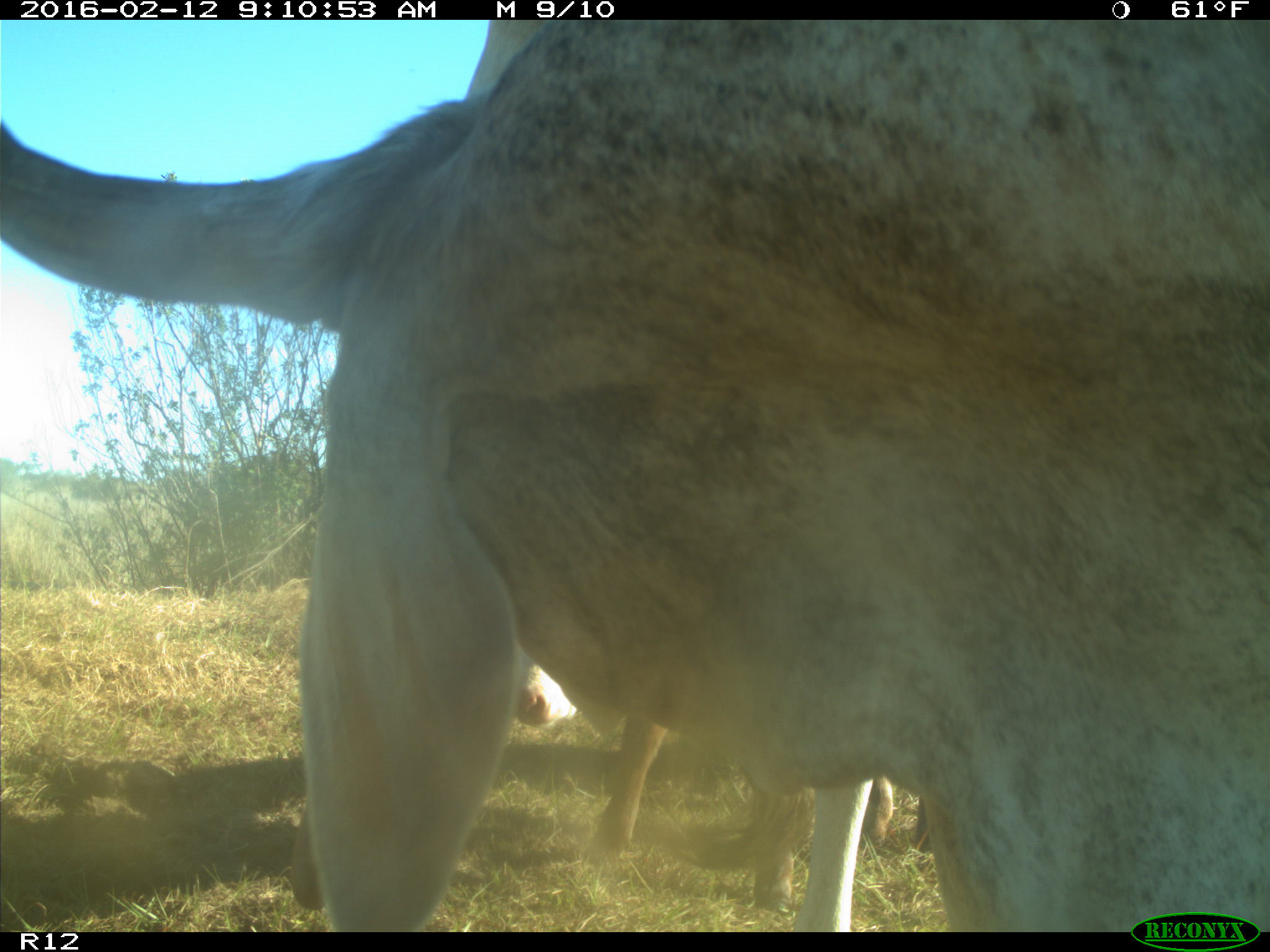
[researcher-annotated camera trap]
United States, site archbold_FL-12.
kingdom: Animalia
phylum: Chordata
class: Mammalia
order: Artiodactyla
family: Bovidae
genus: Bos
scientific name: Bos taurus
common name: domestic cow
Bos taurus (domestic cow).